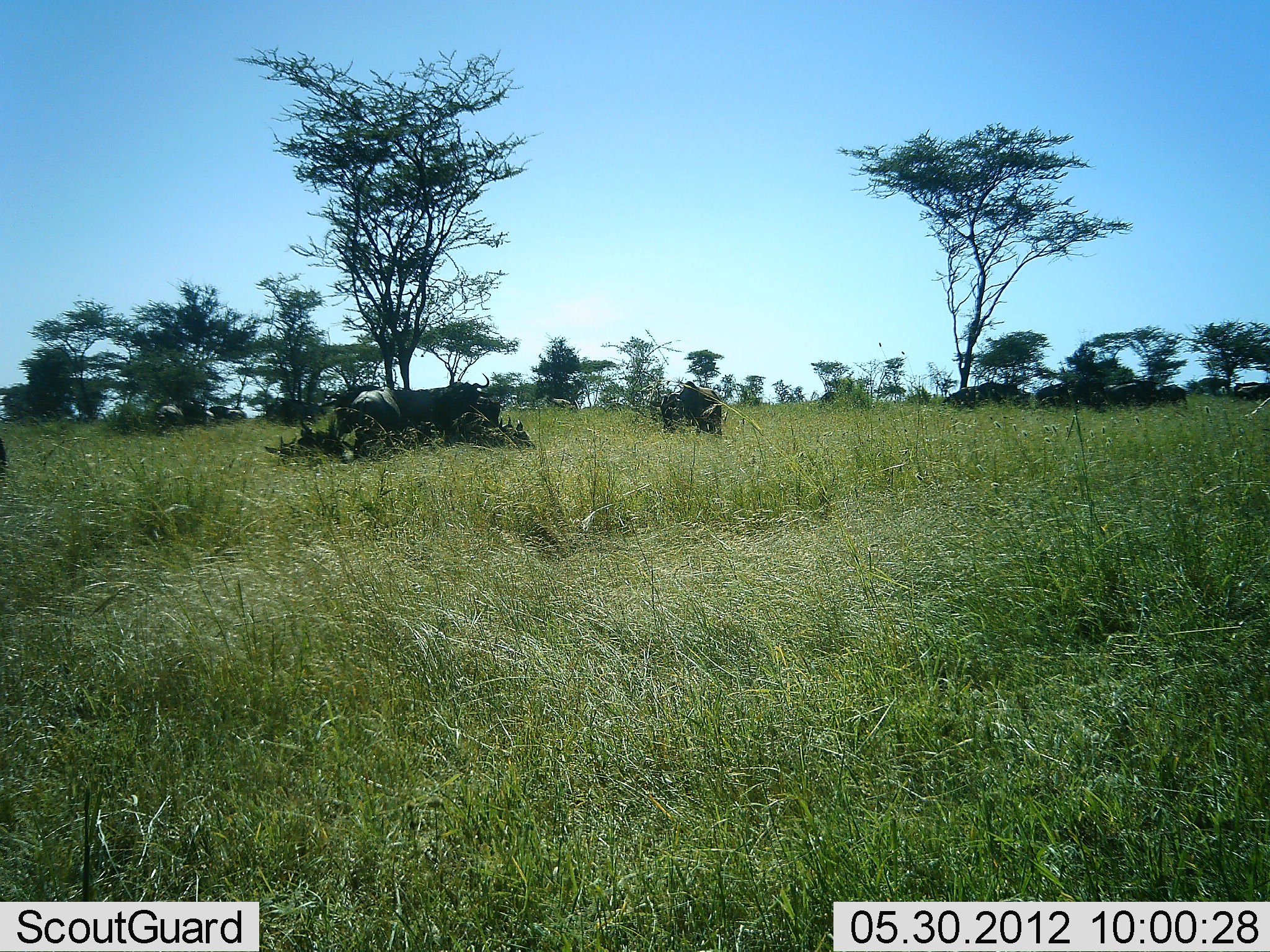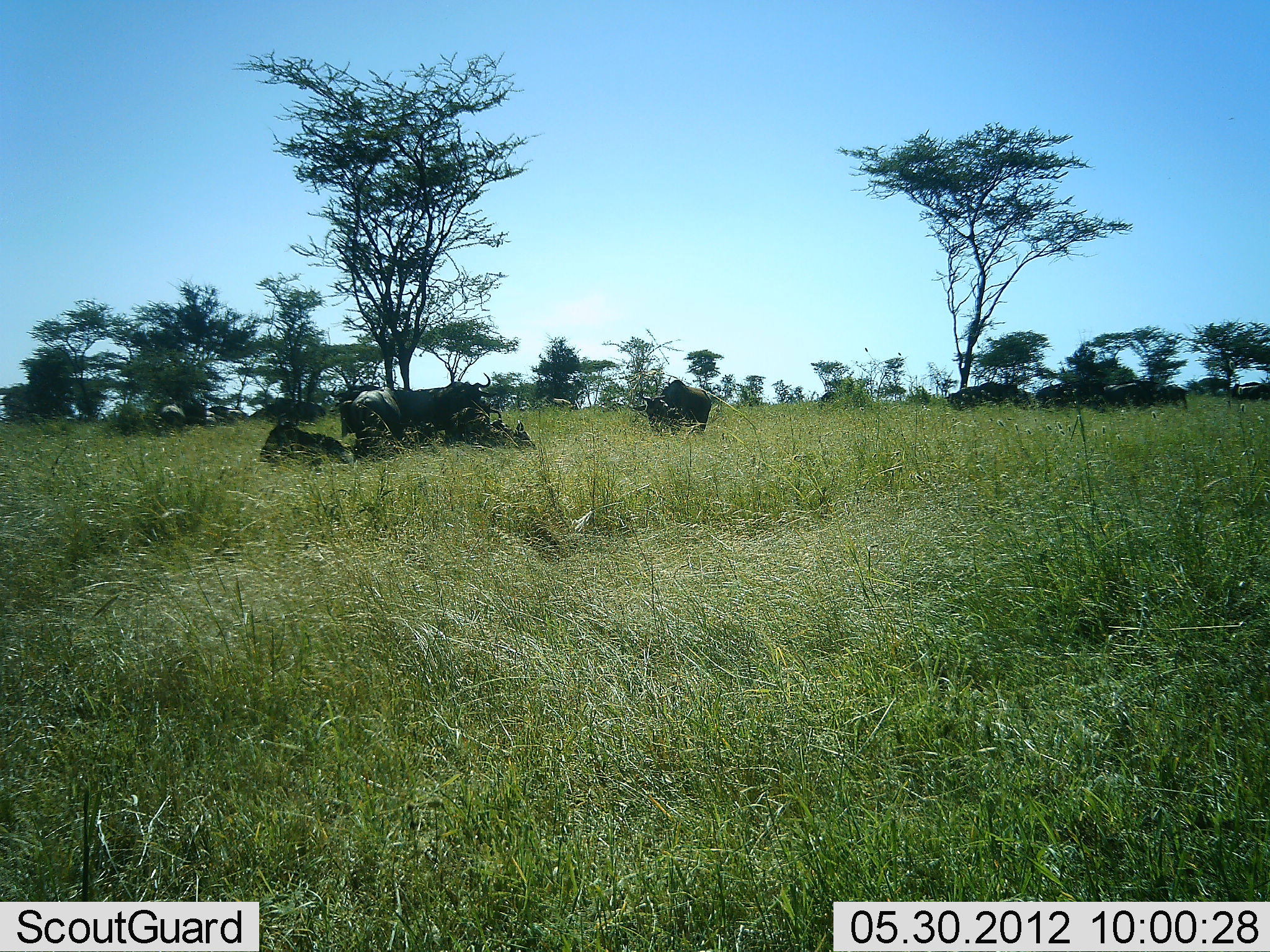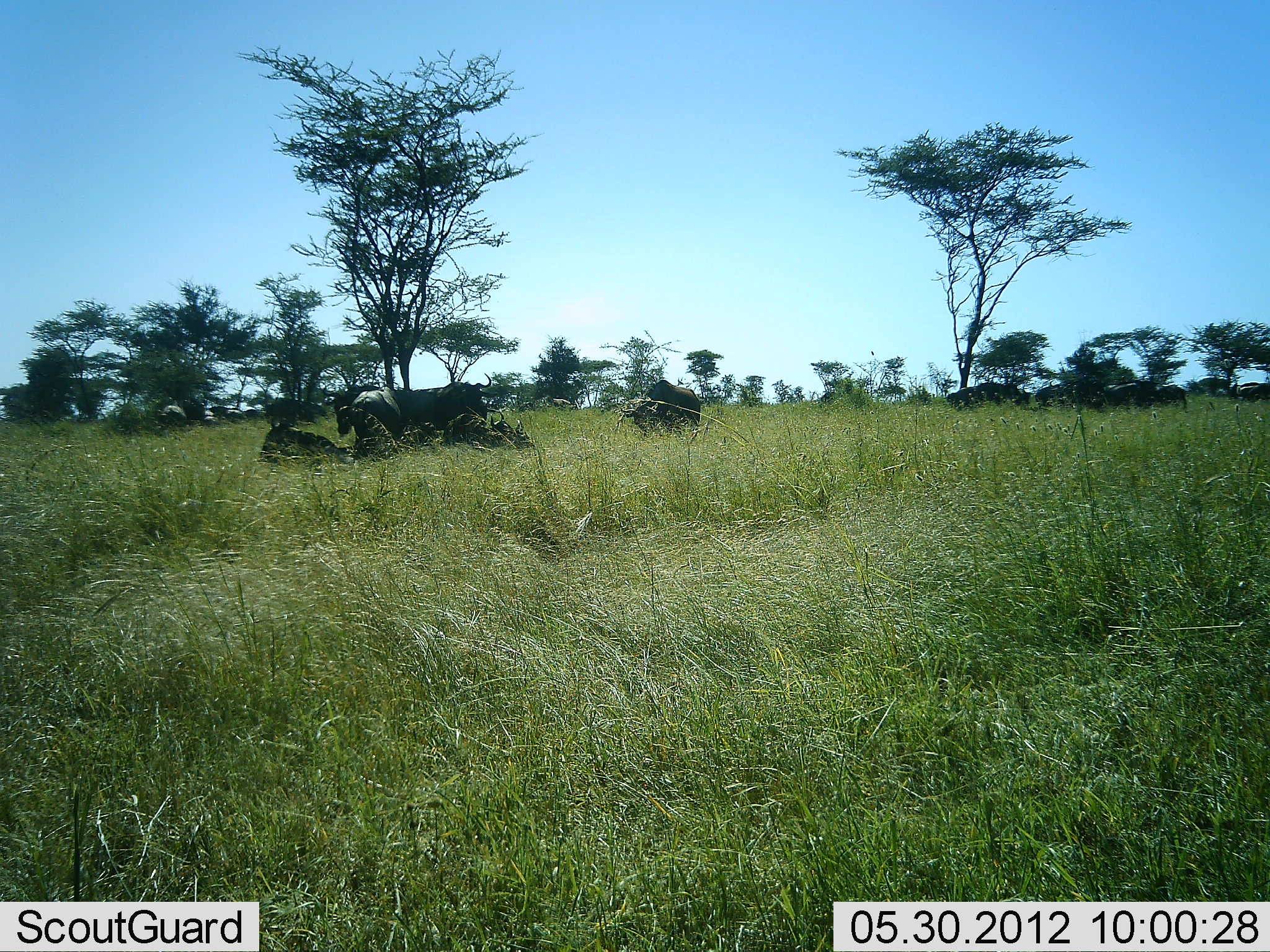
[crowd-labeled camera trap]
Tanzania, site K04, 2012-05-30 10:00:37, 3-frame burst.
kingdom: Animalia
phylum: Chordata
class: Mammalia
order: Artiodactyla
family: Bovidae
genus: Connochaetes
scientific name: Connochaetes taurinus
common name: blue wildebeest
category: wildebeest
Wildebeest (blue wildebeest) (Connochaetes taurinus), count 6. Behavior (volunteer vote fractions): standing 80%, resting 100%, moving 40%, interacting 10%. Young present (vote fraction): 0%. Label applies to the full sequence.